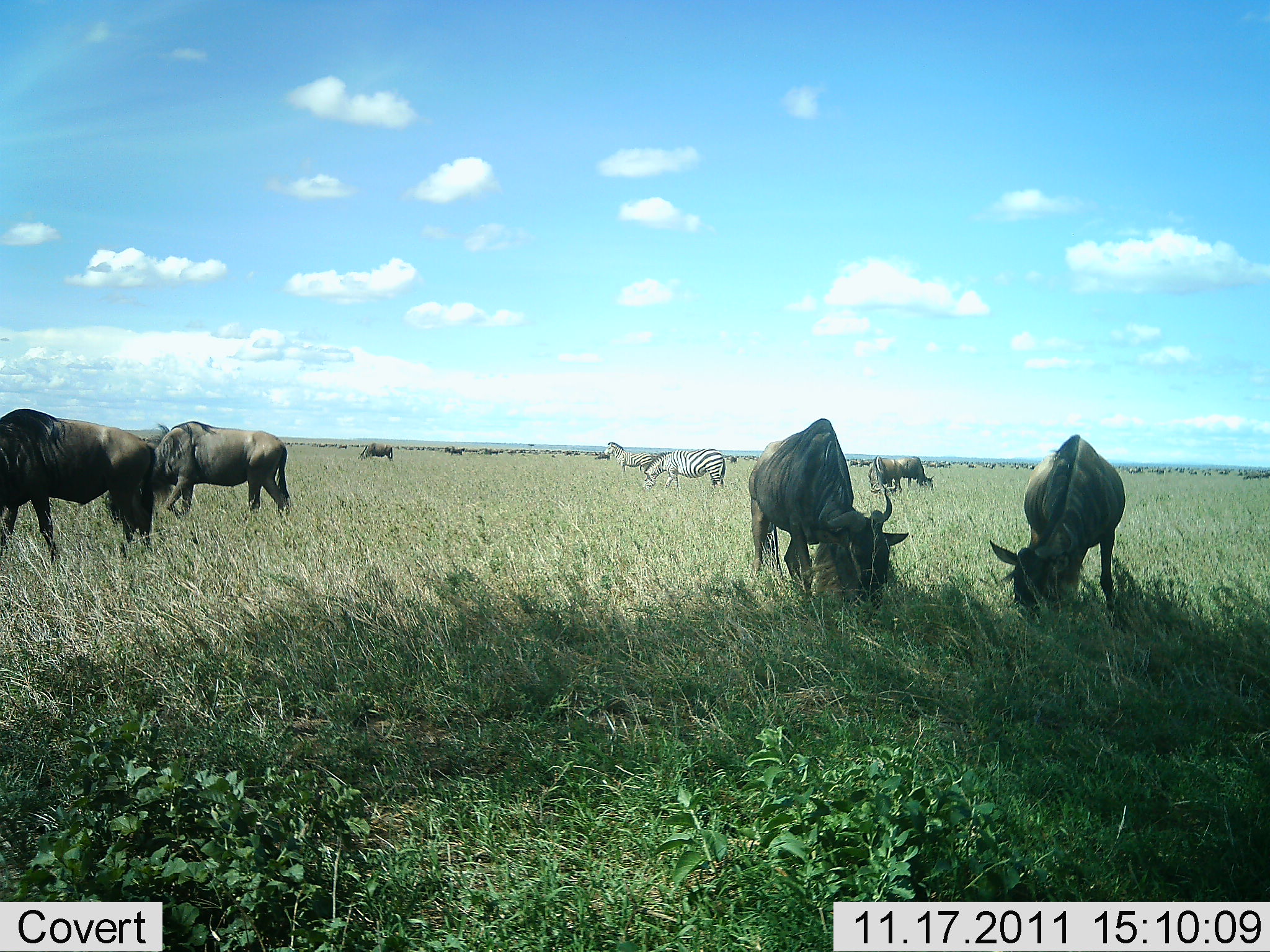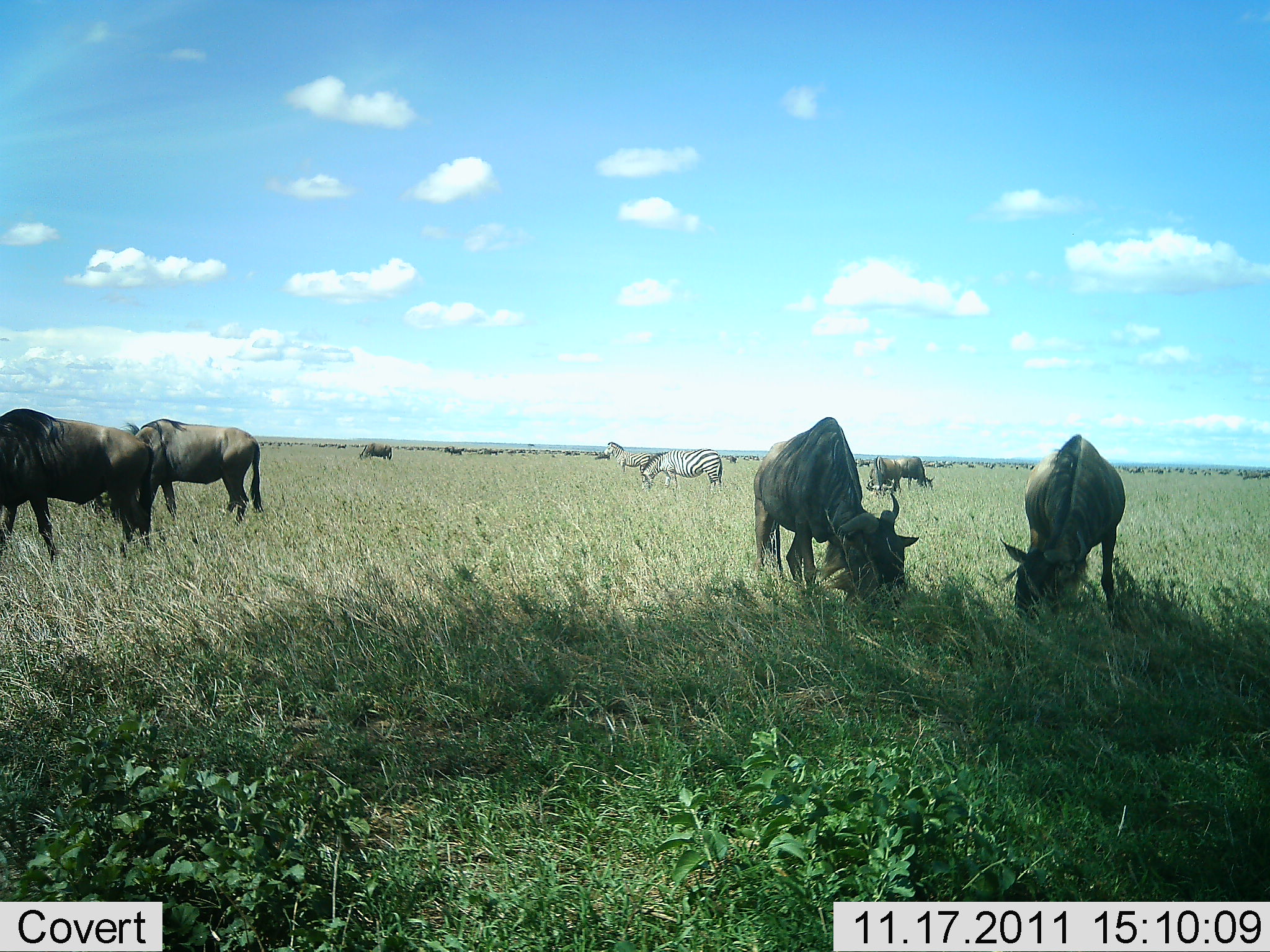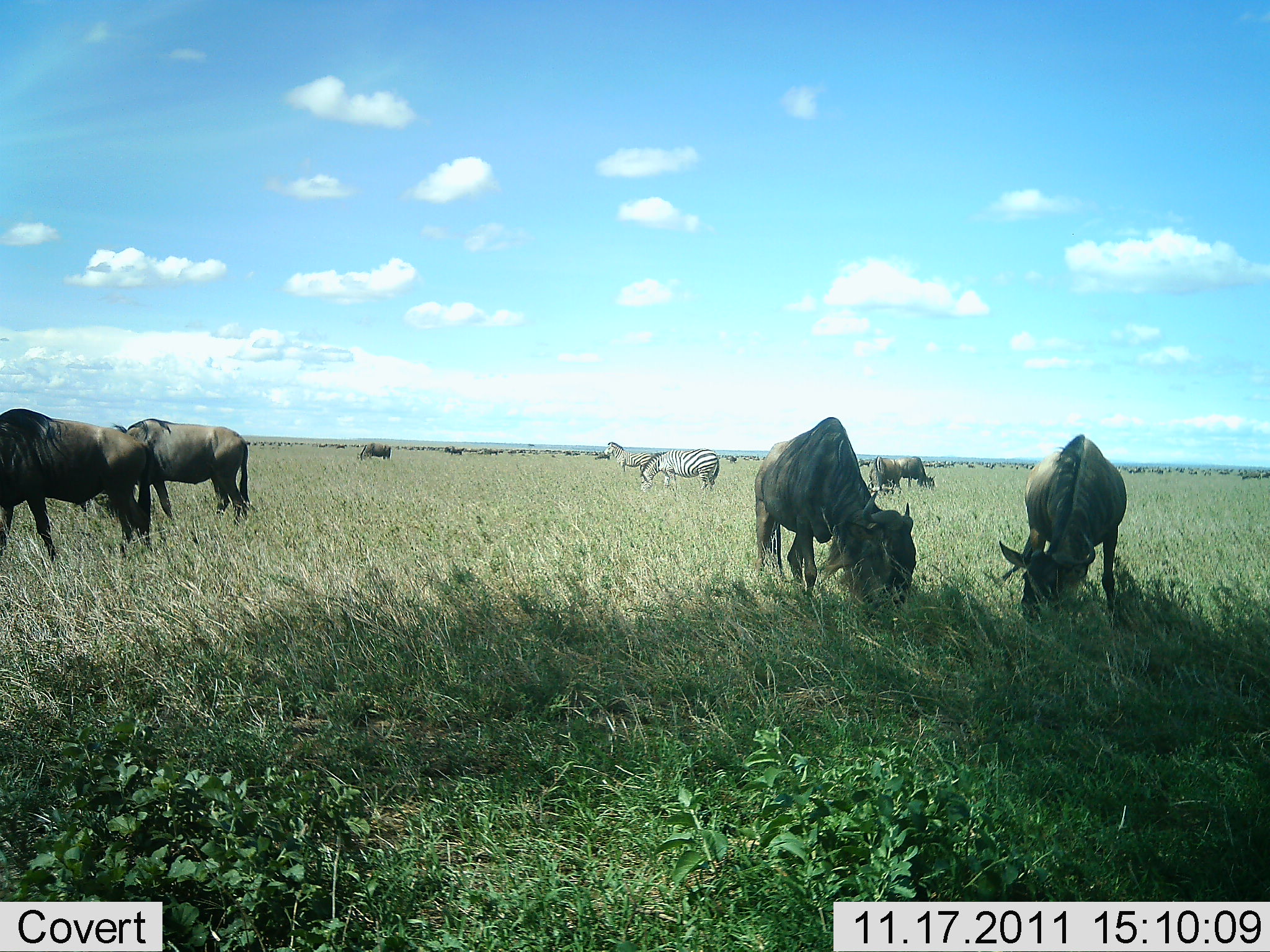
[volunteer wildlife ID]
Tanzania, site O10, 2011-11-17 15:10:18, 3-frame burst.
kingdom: Animalia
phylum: Chordata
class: Mammalia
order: Artiodactyla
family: Bovidae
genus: Connochaetes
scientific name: Connochaetes taurinus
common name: blue wildebeest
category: wildebeest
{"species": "wildebeest (blue wildebeest) (Connochaetes taurinus)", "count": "7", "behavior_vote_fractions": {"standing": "53%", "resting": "0%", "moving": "18%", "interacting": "0%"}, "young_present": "0%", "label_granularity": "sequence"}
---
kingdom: Animalia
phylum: Chordata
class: Mammalia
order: Perissodactyla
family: Equidae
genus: Equus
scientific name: Equus quagga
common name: plains zebra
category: zebra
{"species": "zebra (plains zebra) (Equus quagga)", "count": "2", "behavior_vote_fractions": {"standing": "75%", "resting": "0%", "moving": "0%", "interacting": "0%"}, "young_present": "0%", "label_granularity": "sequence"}